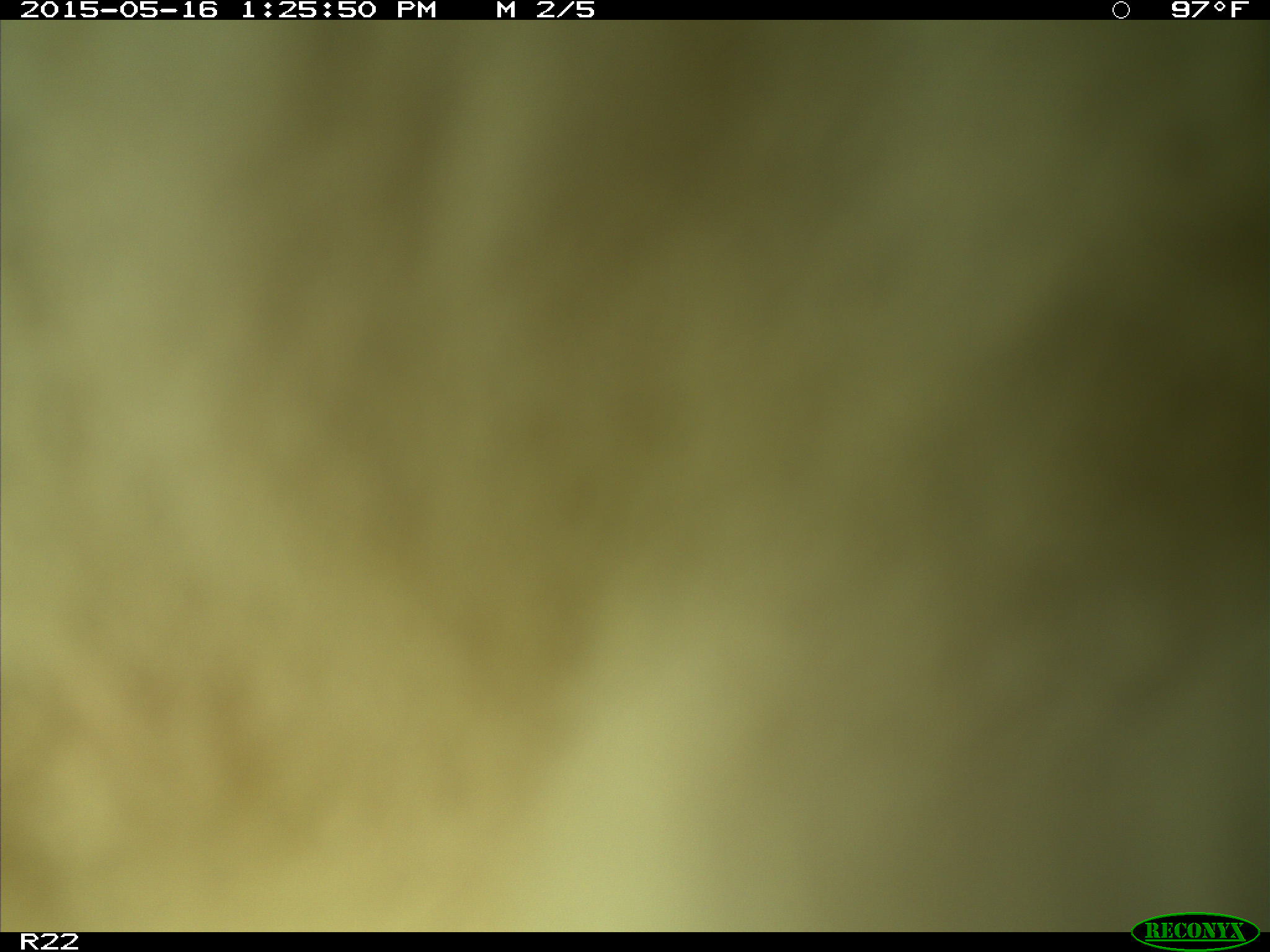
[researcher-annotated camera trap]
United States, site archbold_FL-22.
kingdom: Animalia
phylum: Chordata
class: Mammalia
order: Artiodactyla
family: Bovidae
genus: Bos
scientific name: Bos taurus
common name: domestic cow